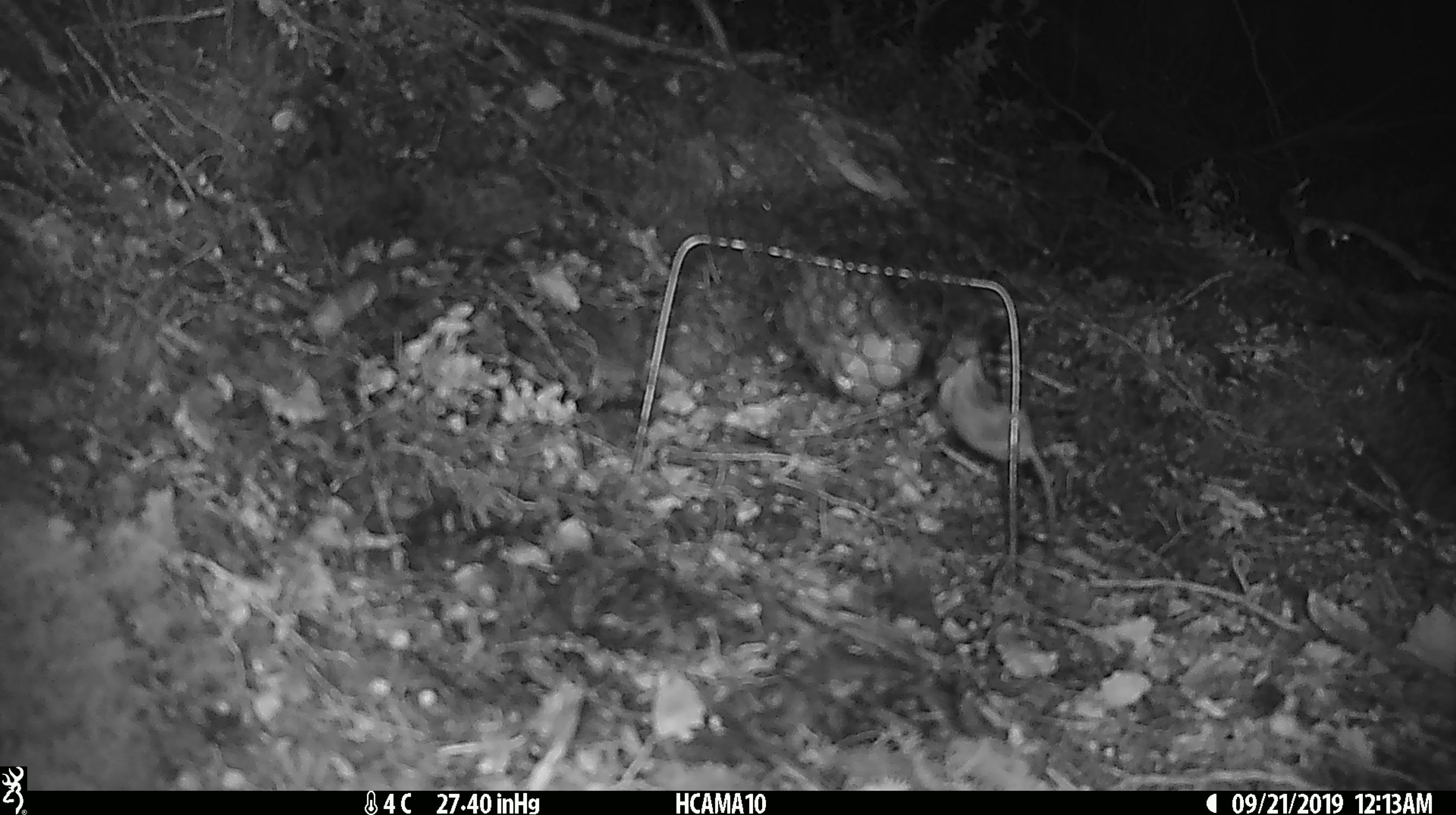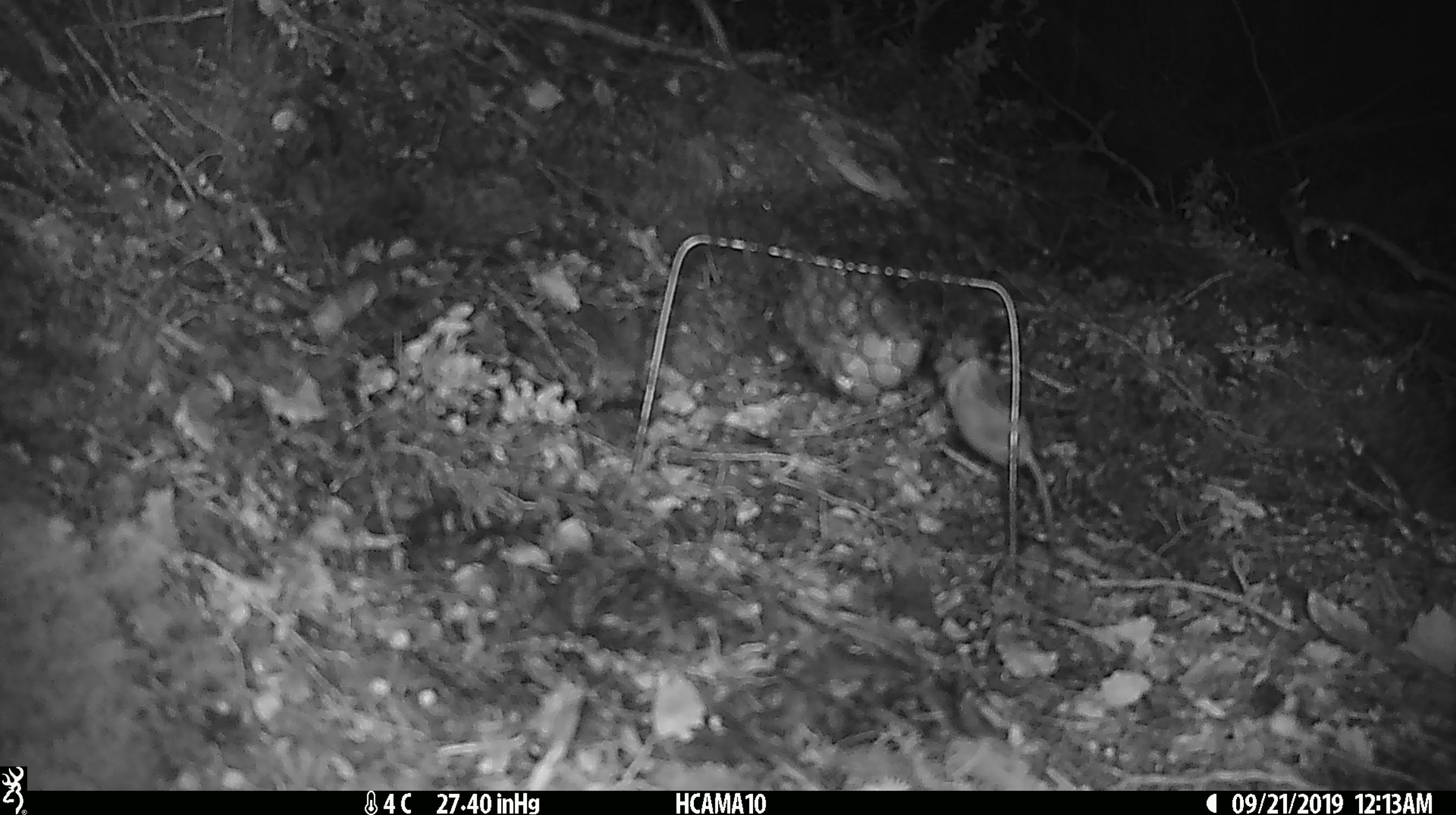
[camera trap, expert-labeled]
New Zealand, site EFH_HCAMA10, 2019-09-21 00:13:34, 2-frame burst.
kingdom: Animalia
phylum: Chordata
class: Mammalia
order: Rodentia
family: Muridae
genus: Mus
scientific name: Mus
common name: mouse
Mouse (Mus).